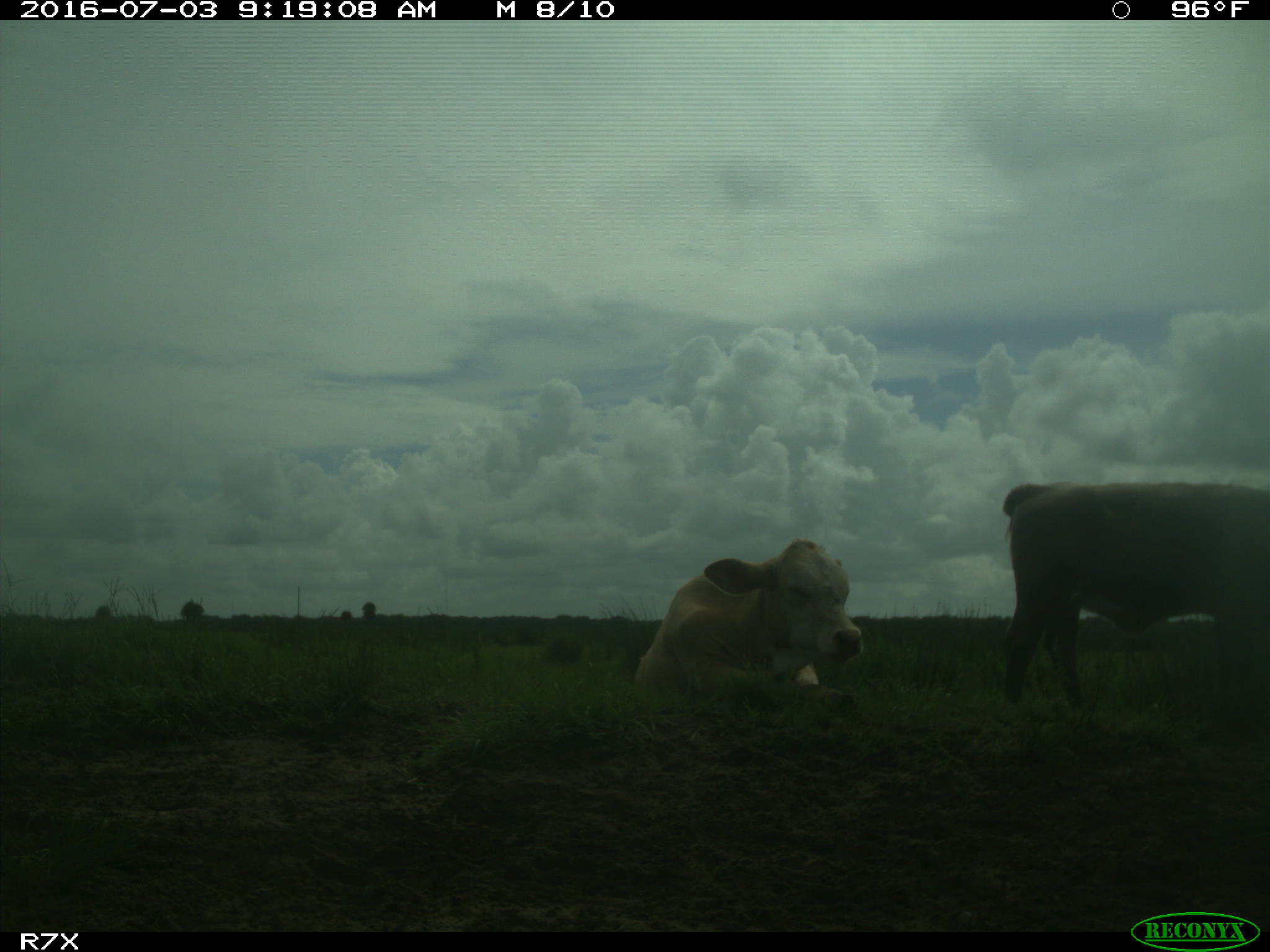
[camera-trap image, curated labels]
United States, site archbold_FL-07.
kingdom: Animalia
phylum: Chordata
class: Mammalia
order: Artiodactyla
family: Bovidae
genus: Bos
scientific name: Bos taurus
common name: domestic cow